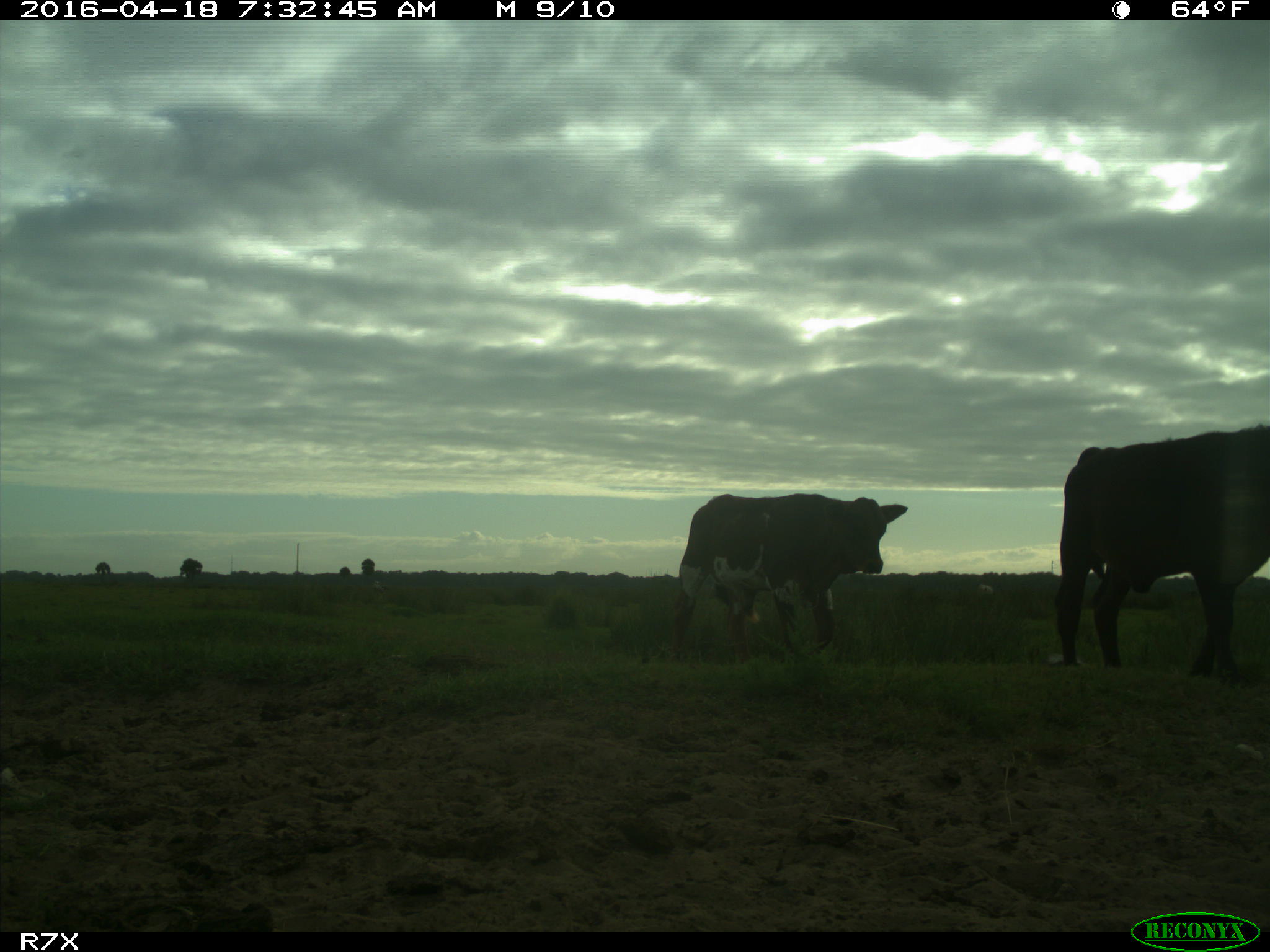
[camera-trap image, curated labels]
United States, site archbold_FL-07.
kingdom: Animalia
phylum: Chordata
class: Mammalia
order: Artiodactyla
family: Bovidae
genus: Bos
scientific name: Bos taurus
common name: domestic cow